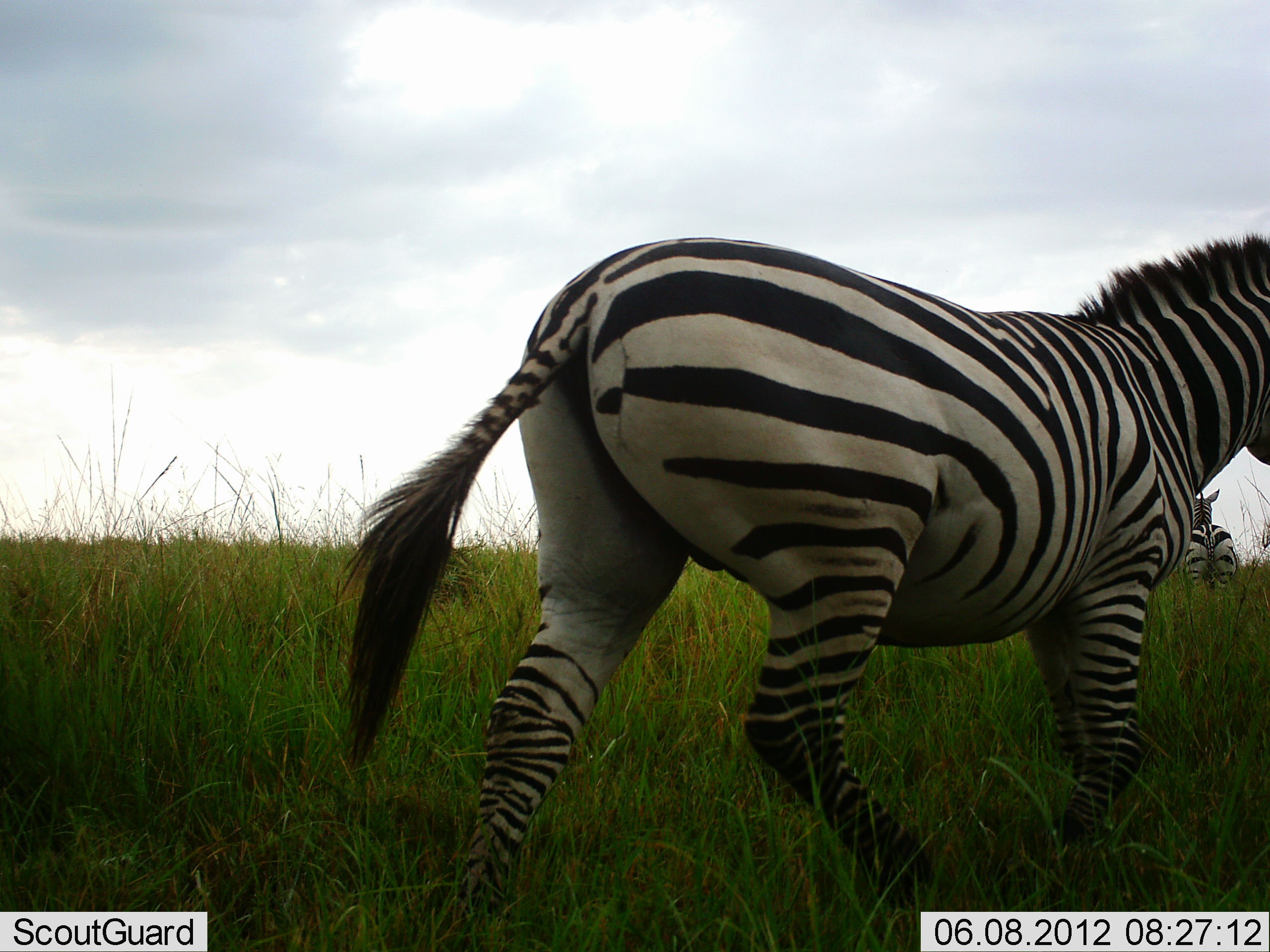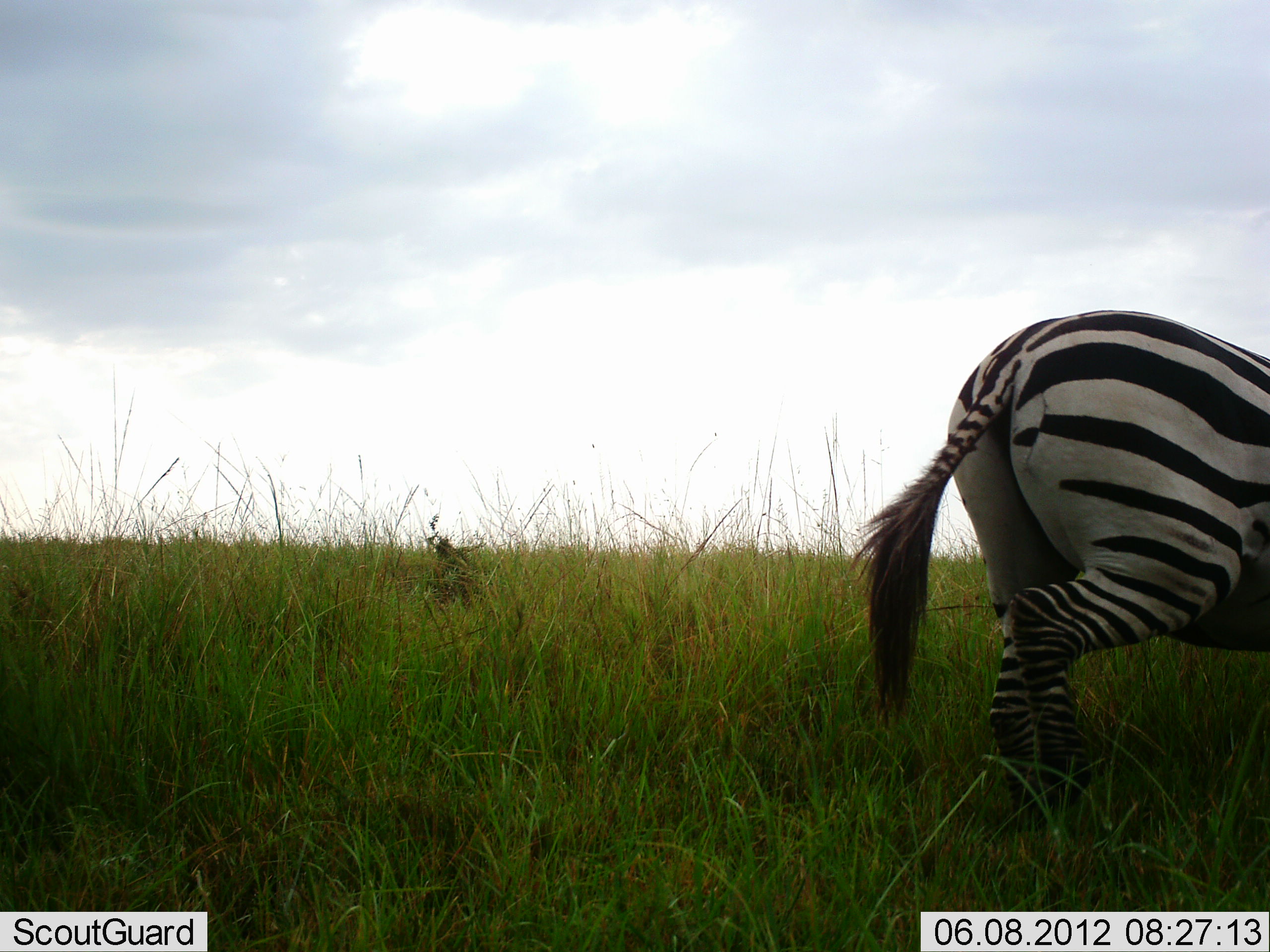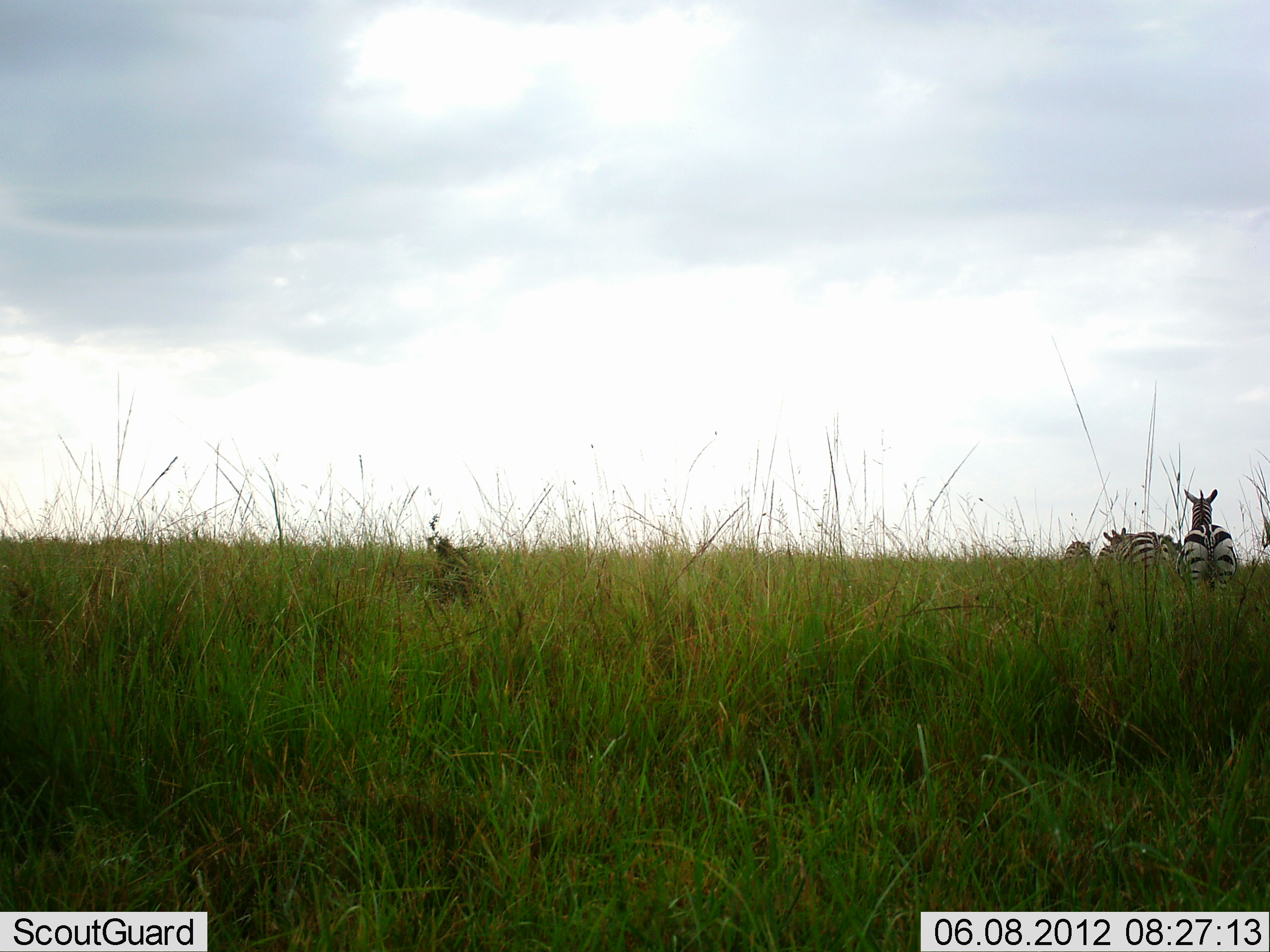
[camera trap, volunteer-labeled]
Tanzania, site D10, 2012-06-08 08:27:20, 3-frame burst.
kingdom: Animalia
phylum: Chordata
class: Mammalia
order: Perissodactyla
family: Equidae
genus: Equus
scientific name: Equus quagga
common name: plains zebra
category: zebra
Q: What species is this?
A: Zebra (plains zebra) (Equus quagga).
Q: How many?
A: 3.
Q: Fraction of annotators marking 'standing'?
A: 50%.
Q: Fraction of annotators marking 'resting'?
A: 0%.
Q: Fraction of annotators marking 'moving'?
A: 90%.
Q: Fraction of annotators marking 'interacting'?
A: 0%.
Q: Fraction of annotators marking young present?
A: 10%.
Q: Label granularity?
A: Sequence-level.